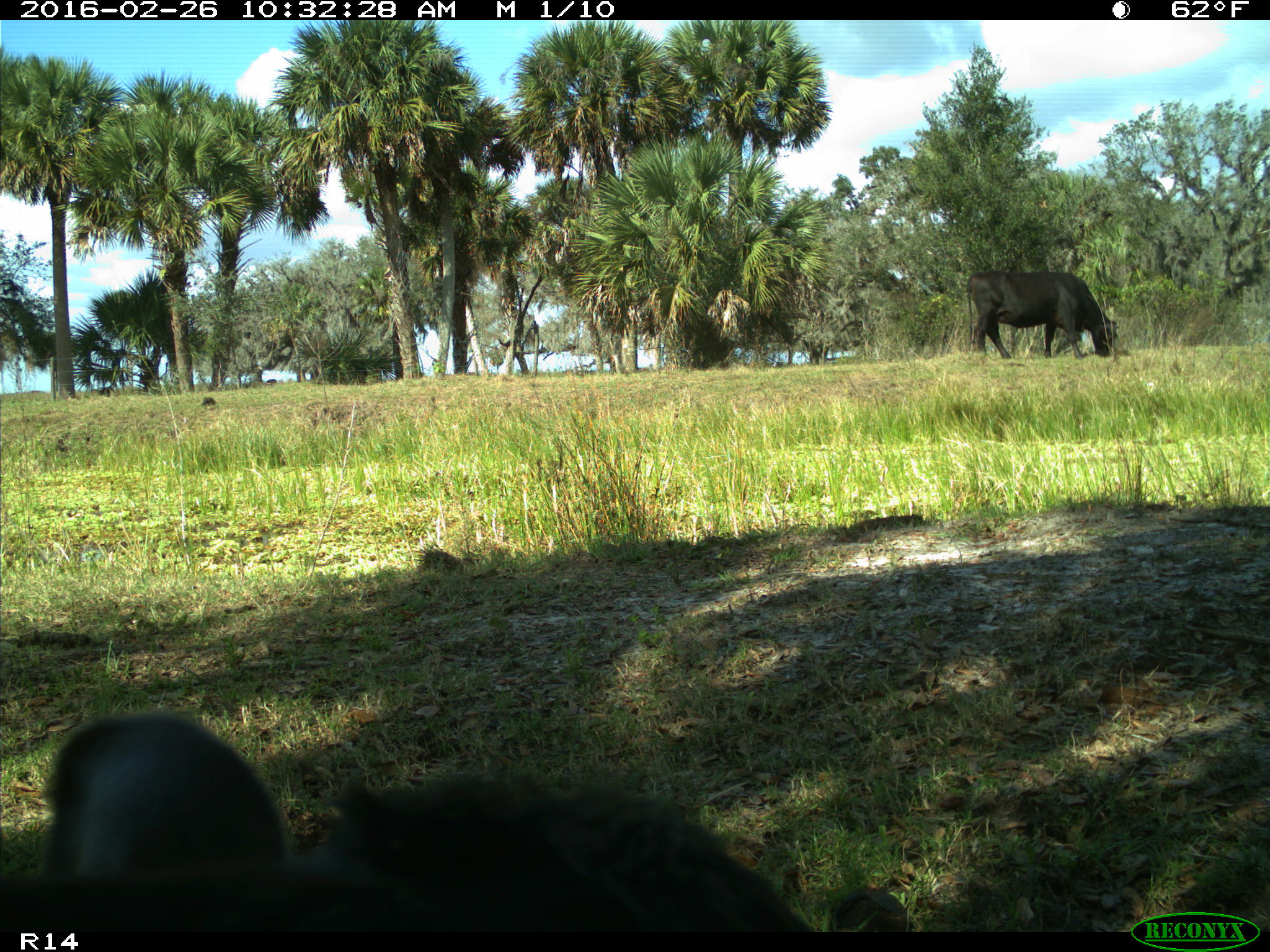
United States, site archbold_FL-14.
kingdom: Animalia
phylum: Chordata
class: Mammalia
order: Artiodactyla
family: Bovidae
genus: Bos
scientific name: Bos taurus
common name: domestic cow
Bos taurus (domestic cow).